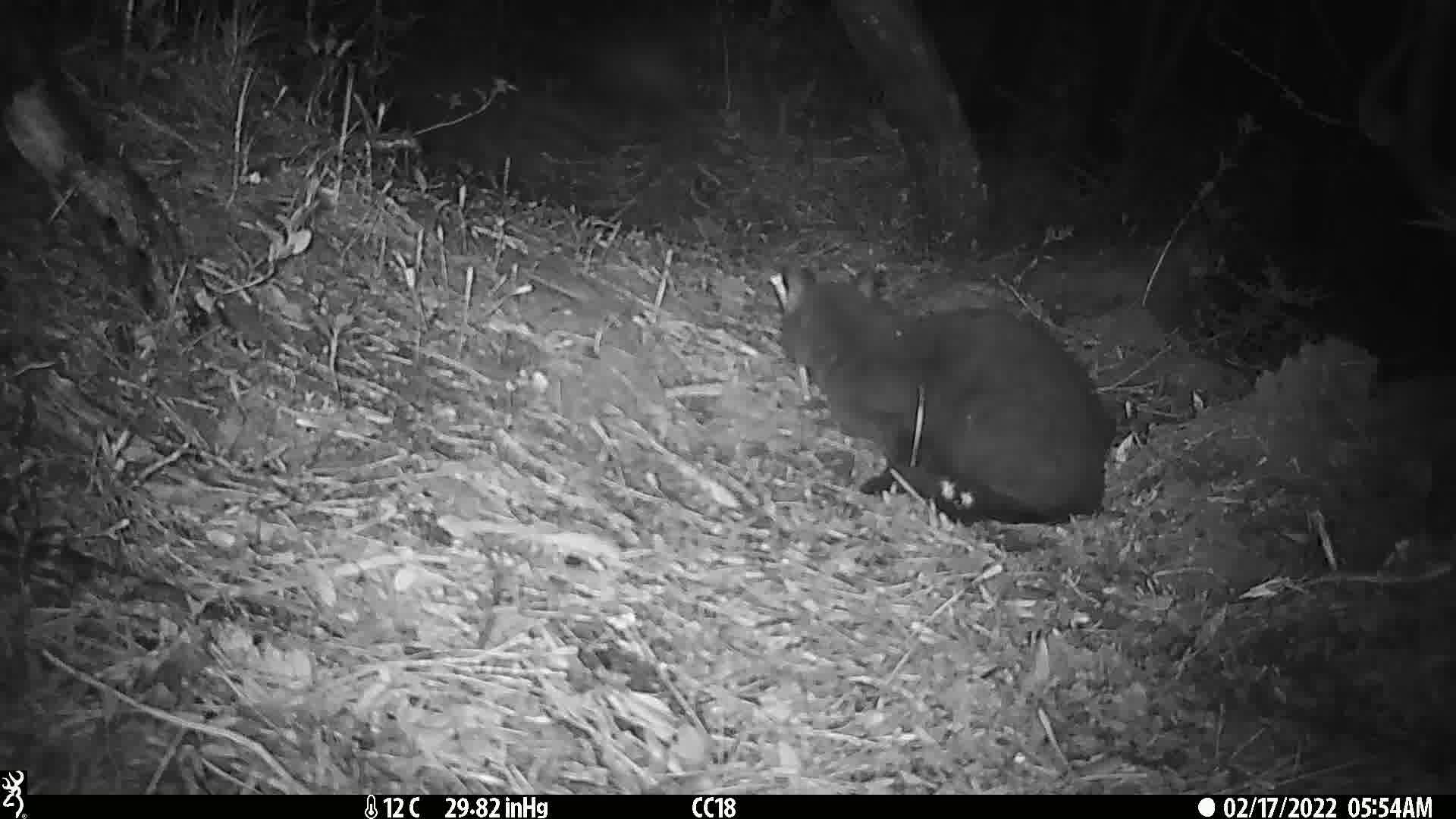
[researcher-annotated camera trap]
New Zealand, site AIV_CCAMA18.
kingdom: Animalia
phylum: Chordata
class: Mammalia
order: Carnivora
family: Felidae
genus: Felis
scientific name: Felis catus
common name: domestic cat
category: cat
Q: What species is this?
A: Cat (domestic cat) (Felis catus).